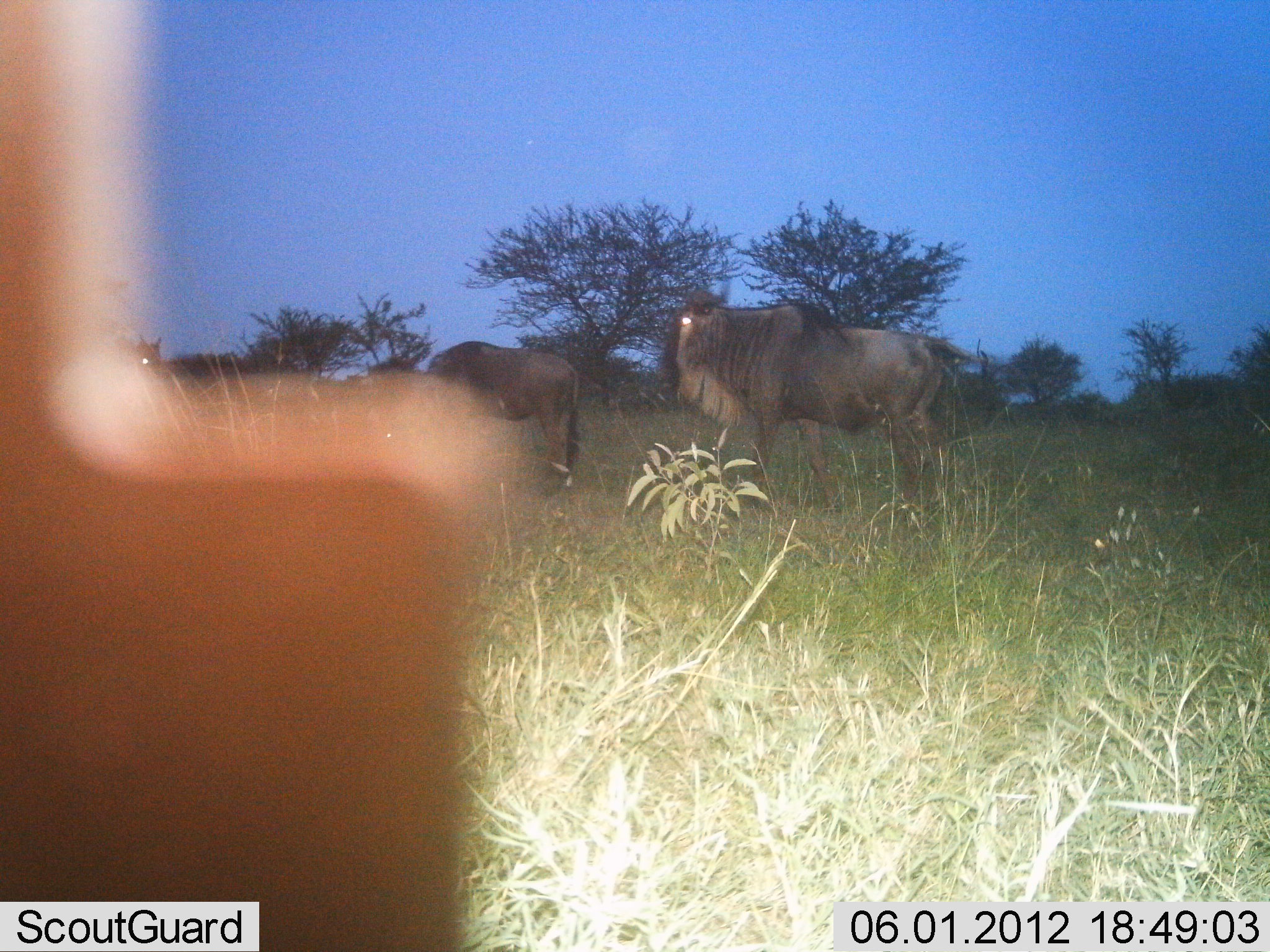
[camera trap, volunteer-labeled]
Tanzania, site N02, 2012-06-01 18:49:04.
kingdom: Animalia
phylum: Chordata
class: Mammalia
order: Artiodactyla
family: Bovidae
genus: Connochaetes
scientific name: Connochaetes taurinus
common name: blue wildebeest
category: wildebeest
Wildebeest (blue wildebeest) (Connochaetes taurinus), count 3. Behavior (volunteer vote fractions): standing 100%, resting 10%, moving 0%, interacting 0%. Young present (vote fraction): 0%. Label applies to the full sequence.